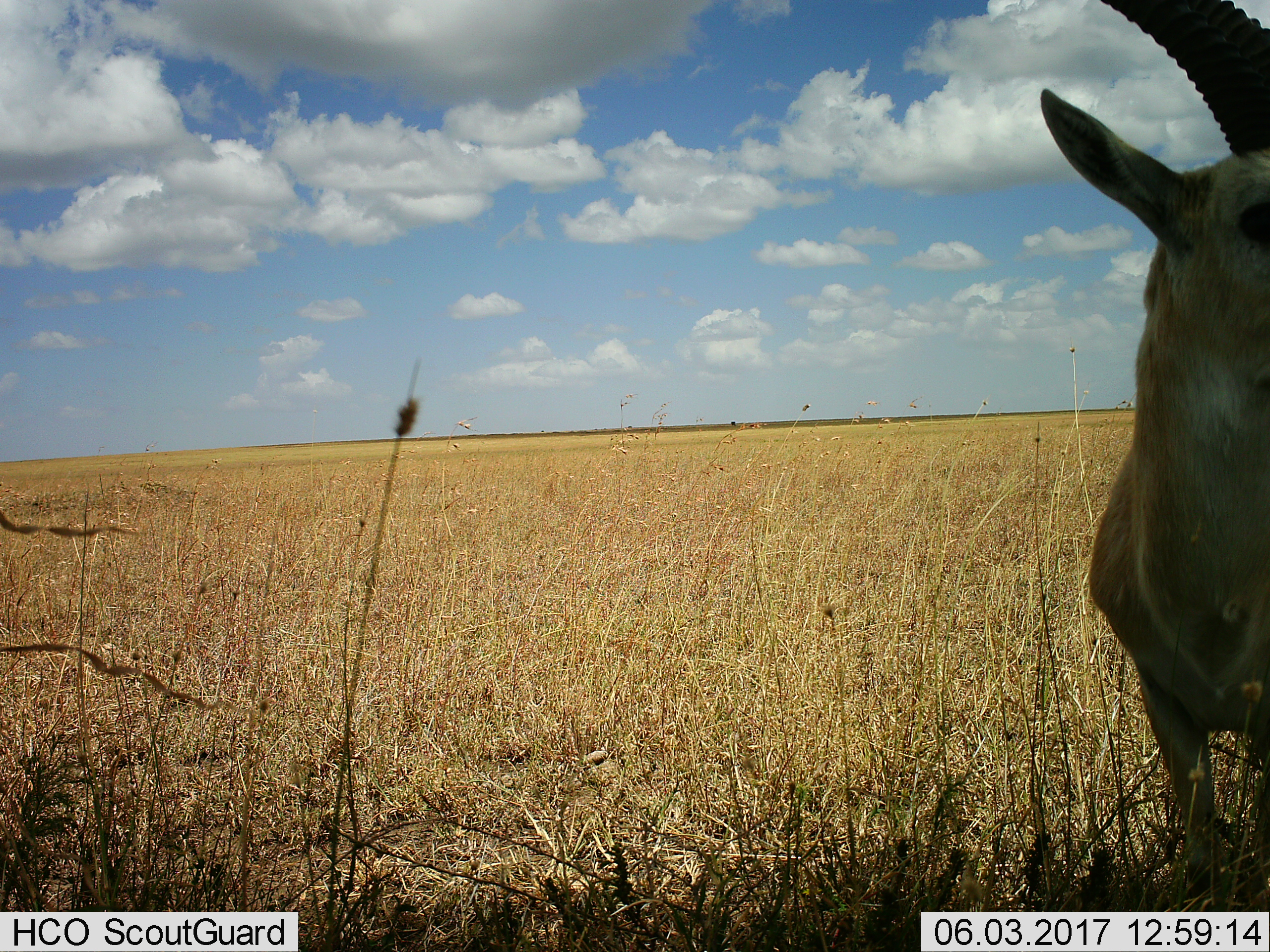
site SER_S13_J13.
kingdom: Animalia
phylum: Chordata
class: Mammalia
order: Artiodactyla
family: Bovidae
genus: Nanger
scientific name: Nanger granti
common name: grant's gazelle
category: gazellegrants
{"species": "gazellegrants (grant's gazelle) (Nanger granti)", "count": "1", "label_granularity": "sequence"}